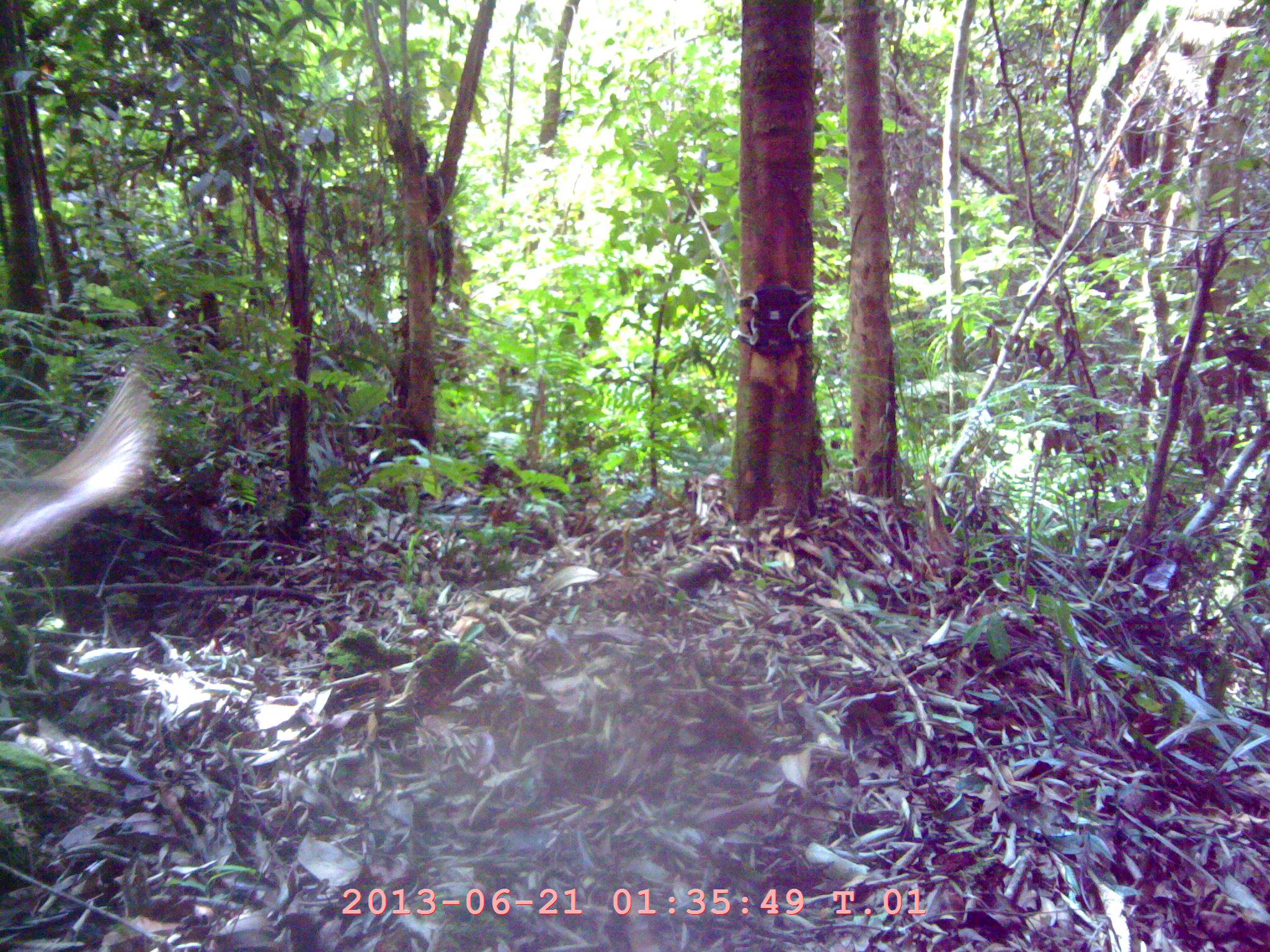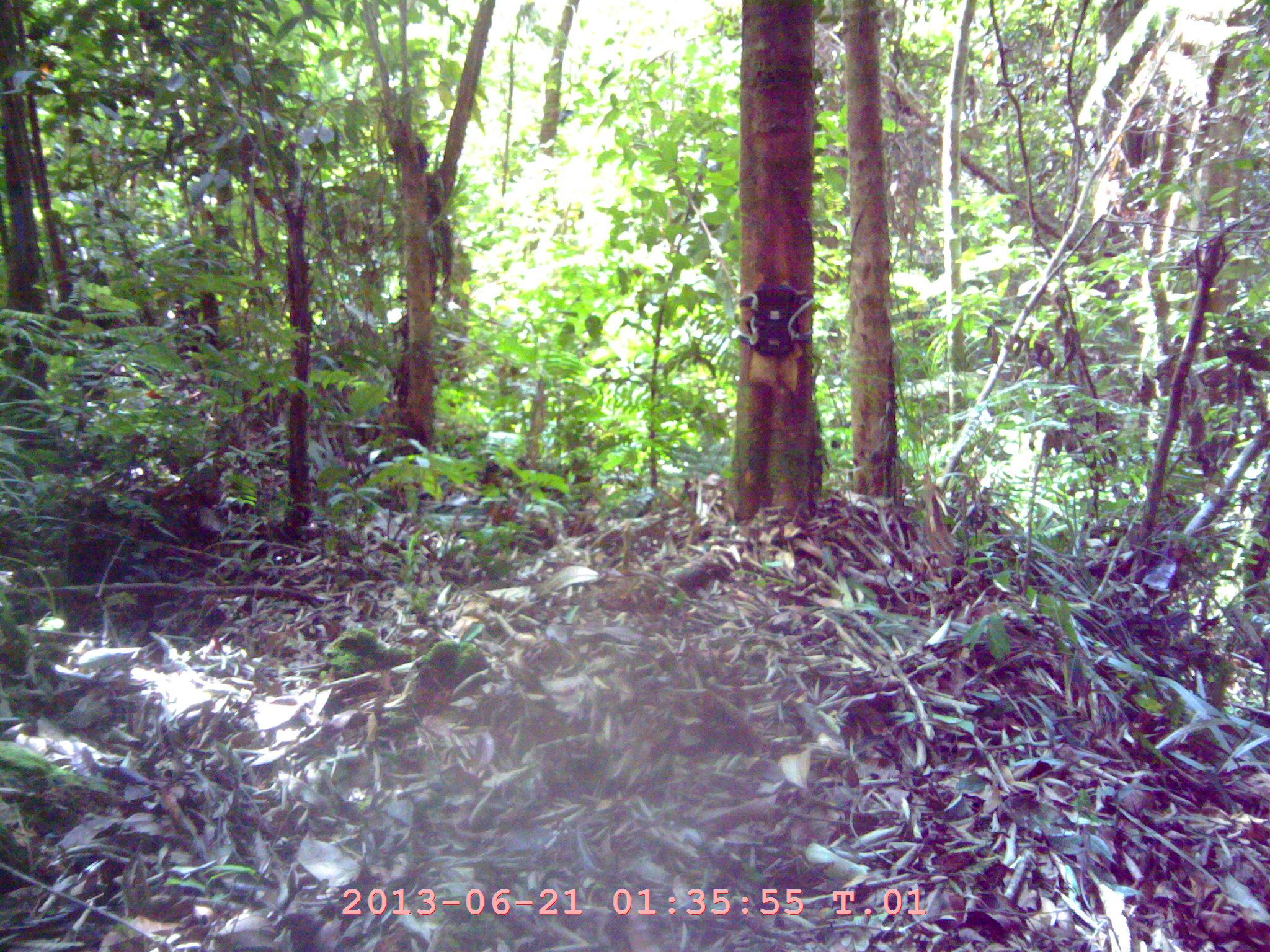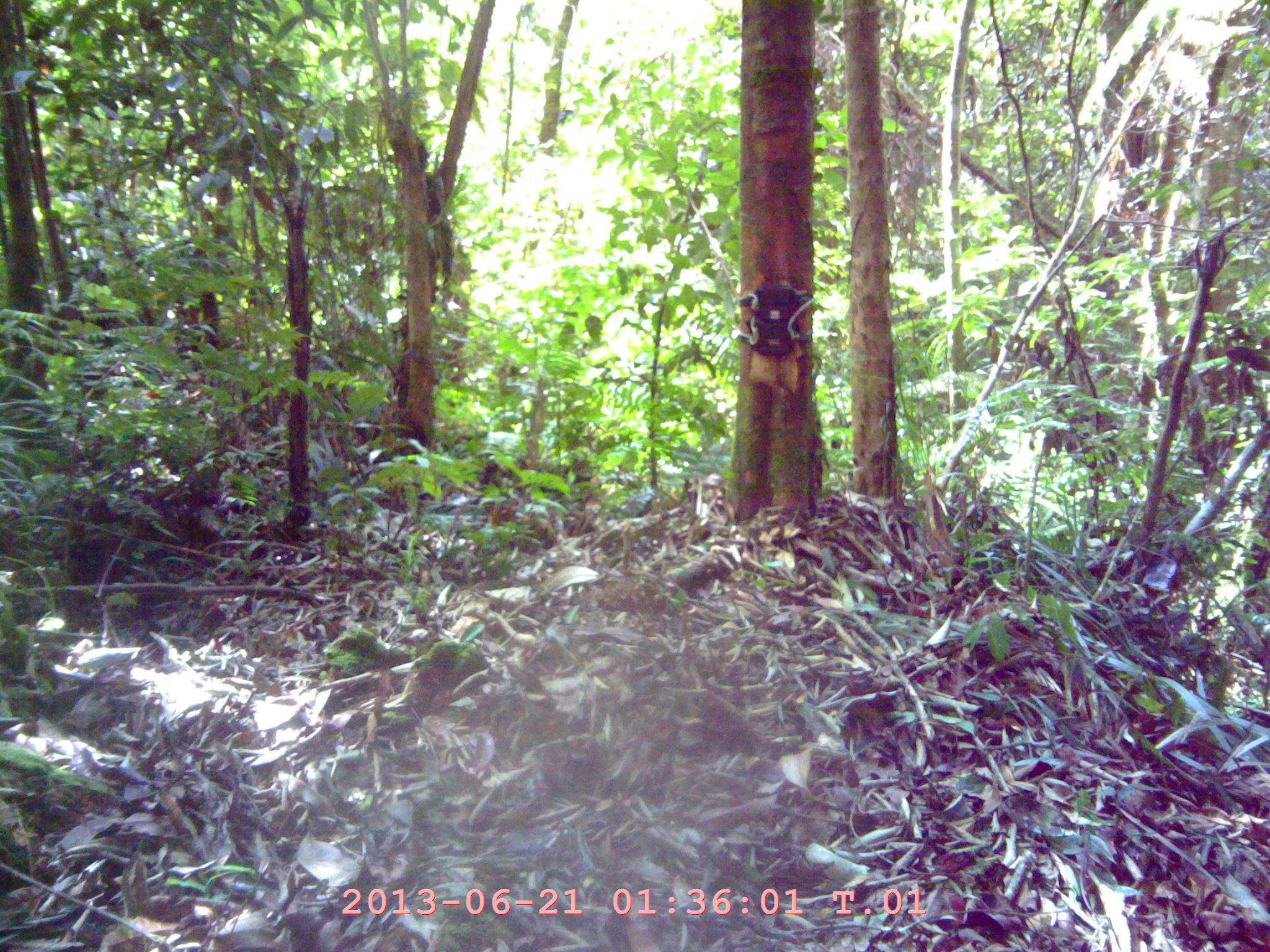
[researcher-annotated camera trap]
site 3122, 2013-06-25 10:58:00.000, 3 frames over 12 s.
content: unidentified animal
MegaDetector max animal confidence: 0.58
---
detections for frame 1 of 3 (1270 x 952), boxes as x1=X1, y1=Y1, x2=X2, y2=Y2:
unidentifiable: x1=0, y1=365, x2=154, y2=565